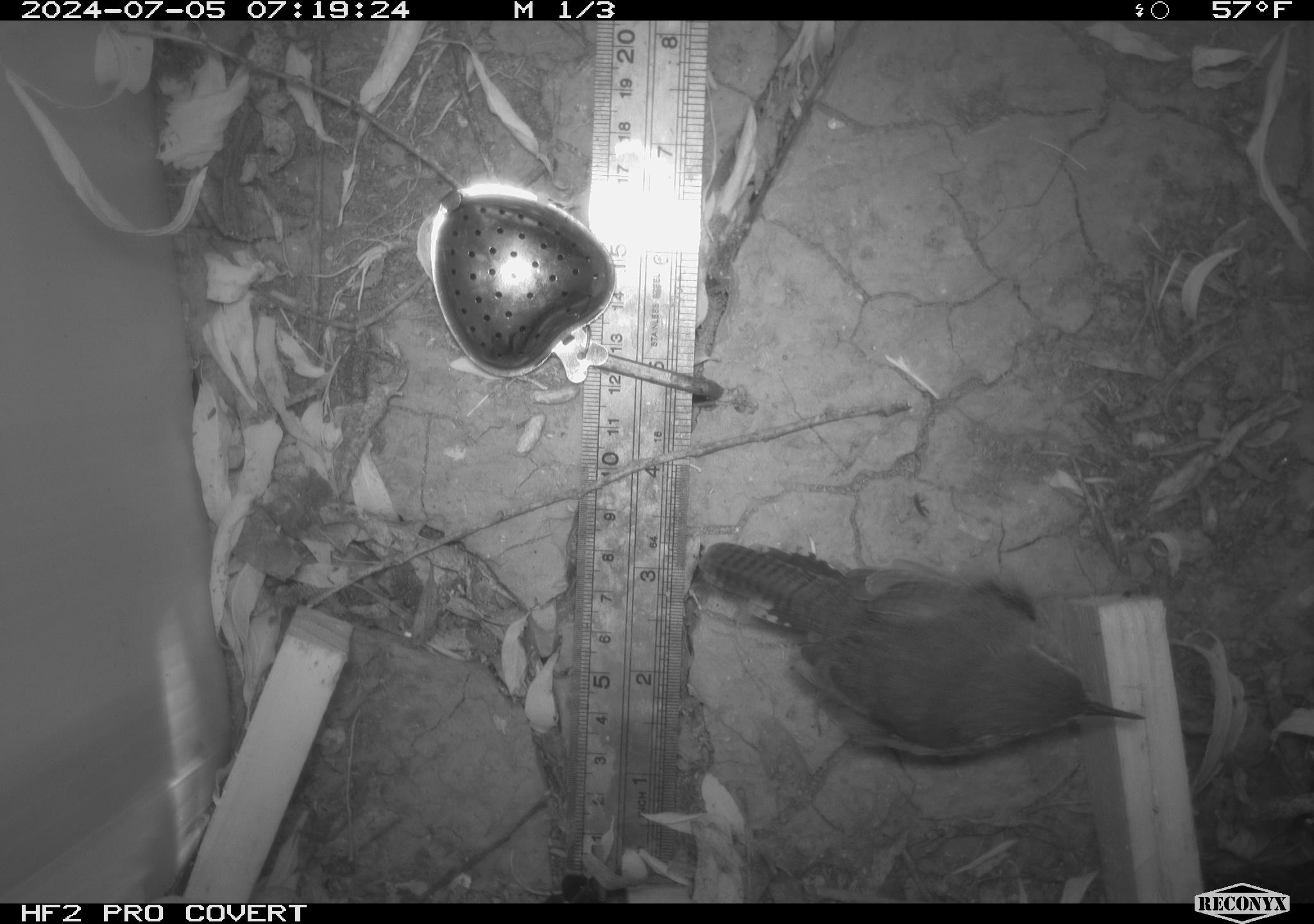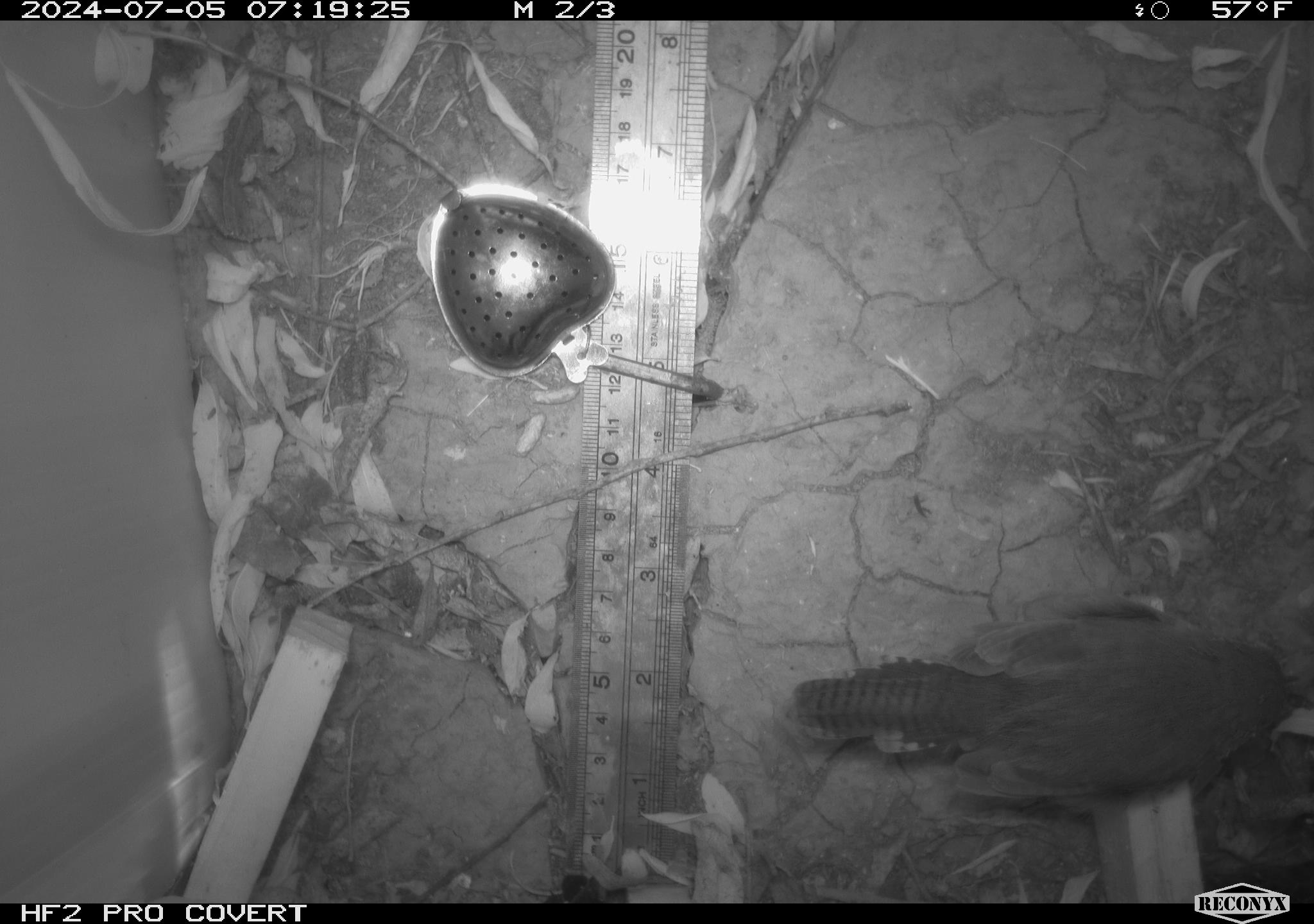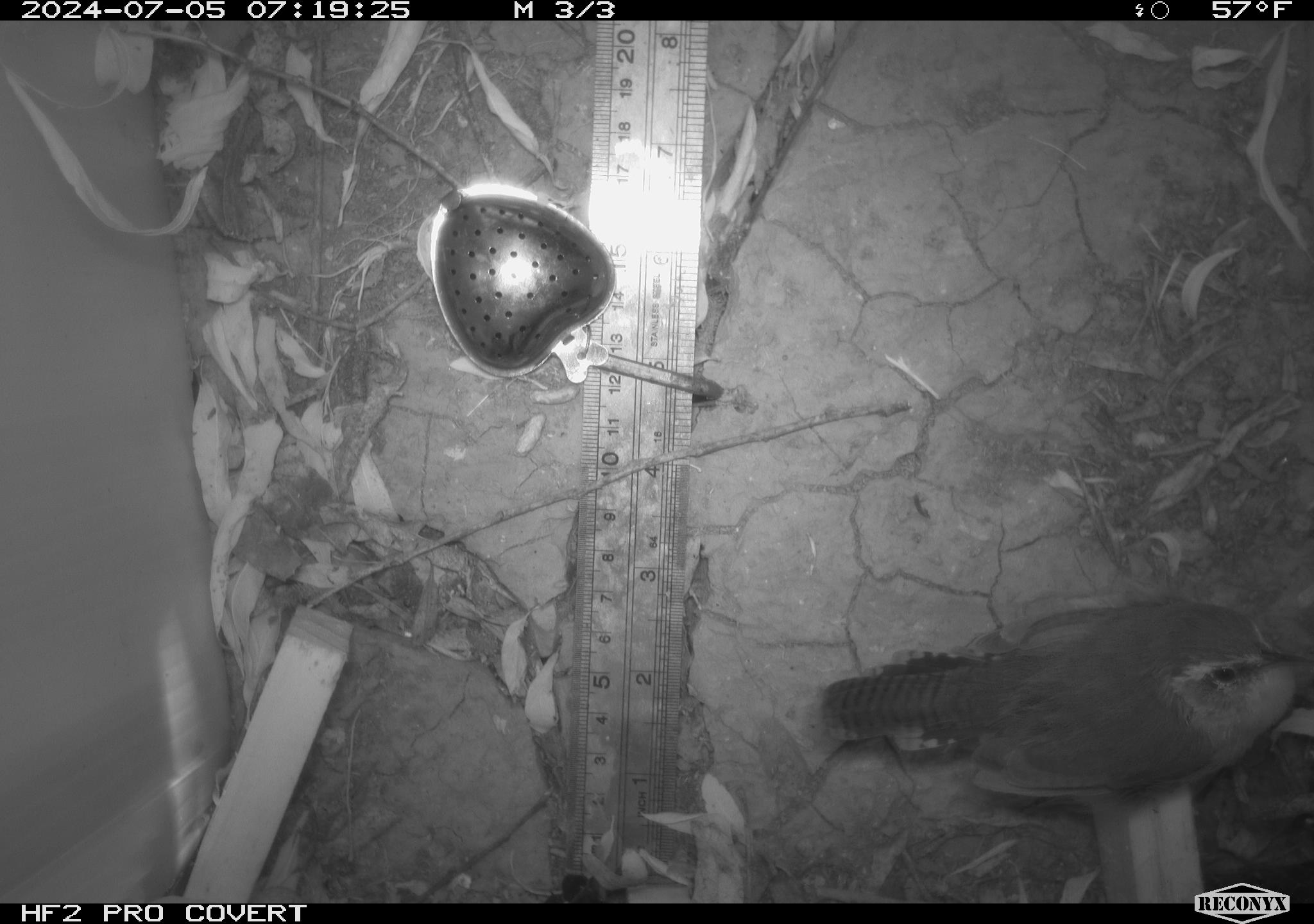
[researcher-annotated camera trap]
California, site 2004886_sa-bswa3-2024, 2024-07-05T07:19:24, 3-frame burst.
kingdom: Animalia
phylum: Chordata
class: Aves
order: Passeriformes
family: Troglodytidae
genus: Thryomanes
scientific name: Thryomanes bewickii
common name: bewick's wren